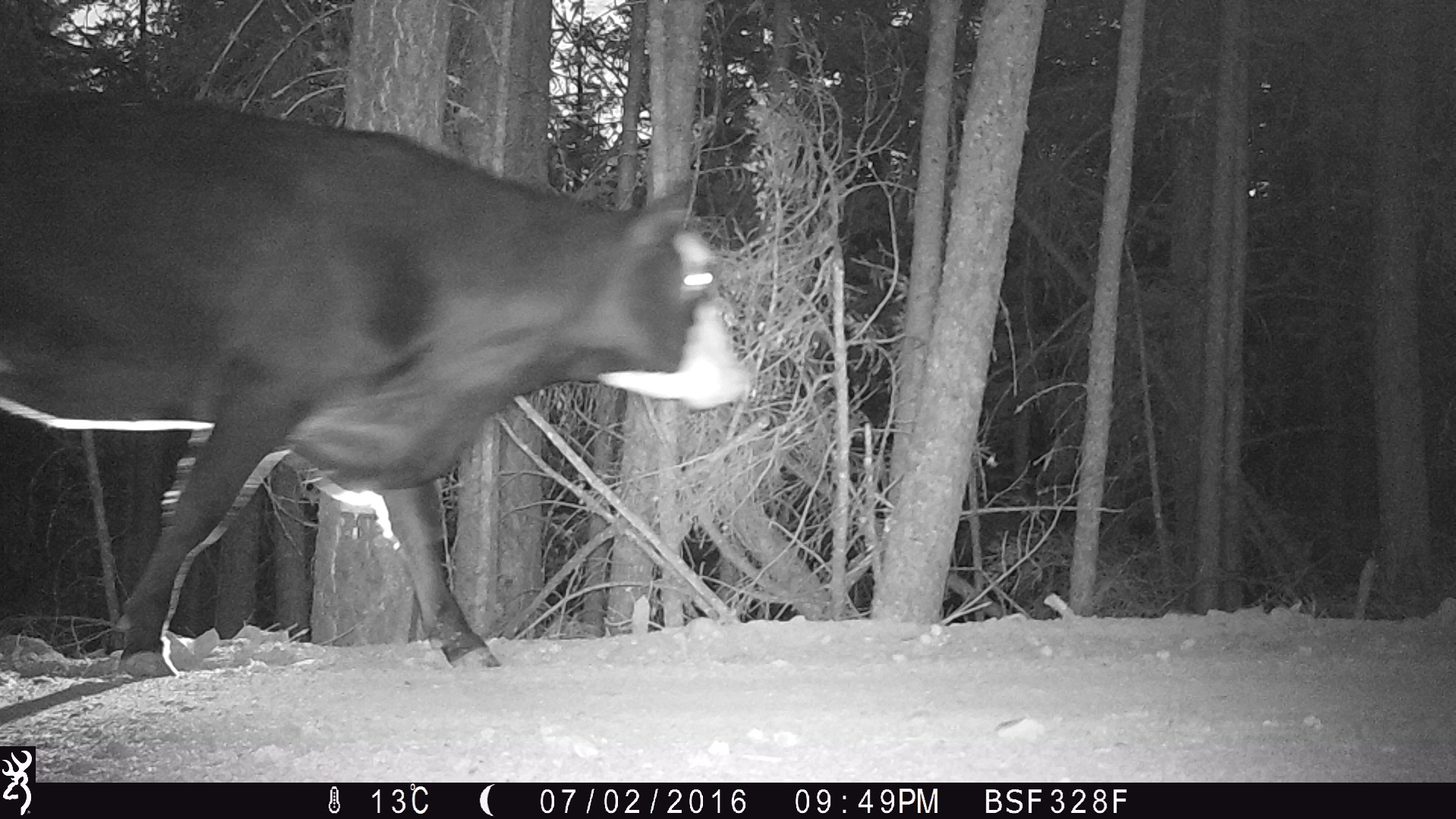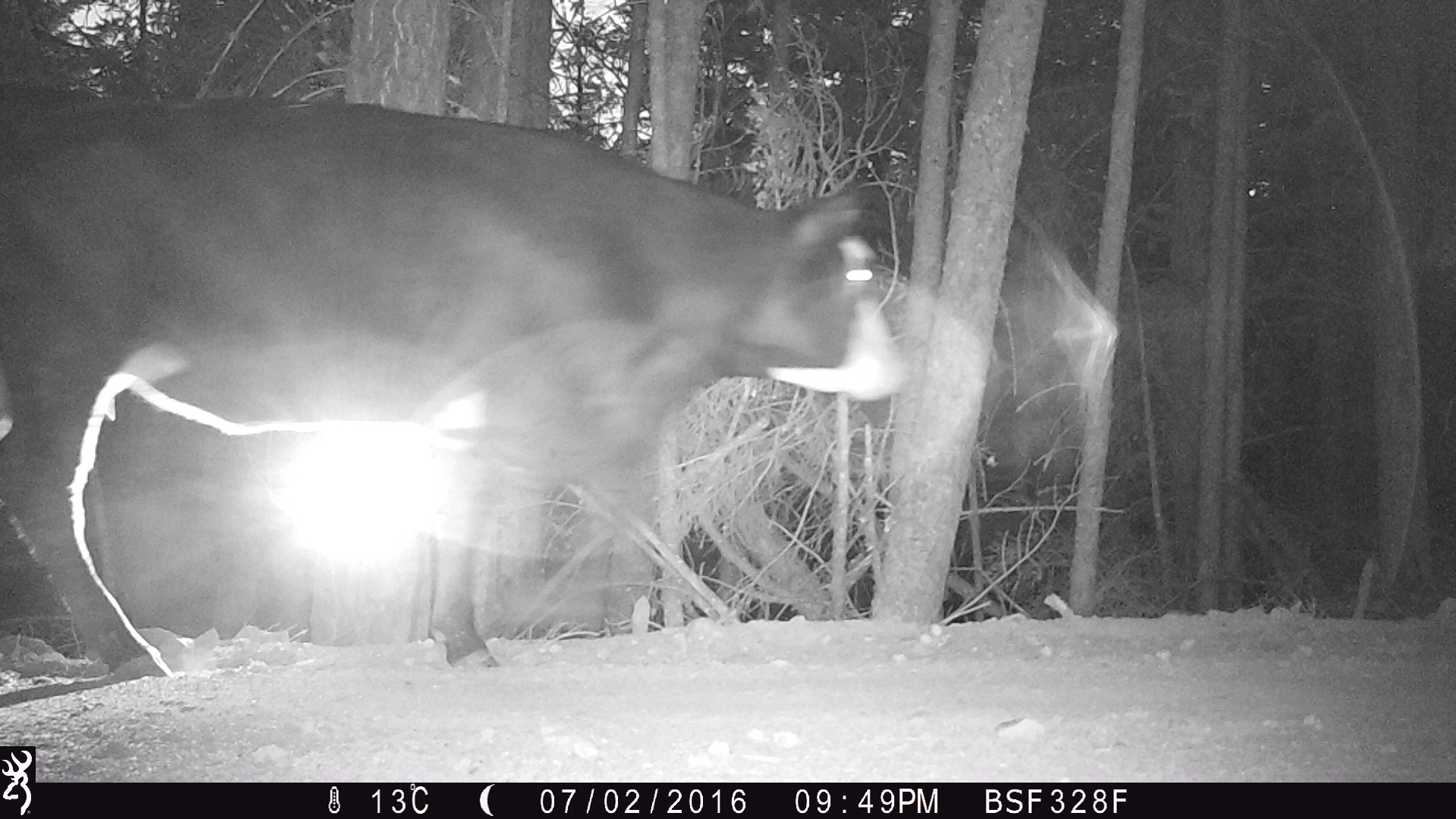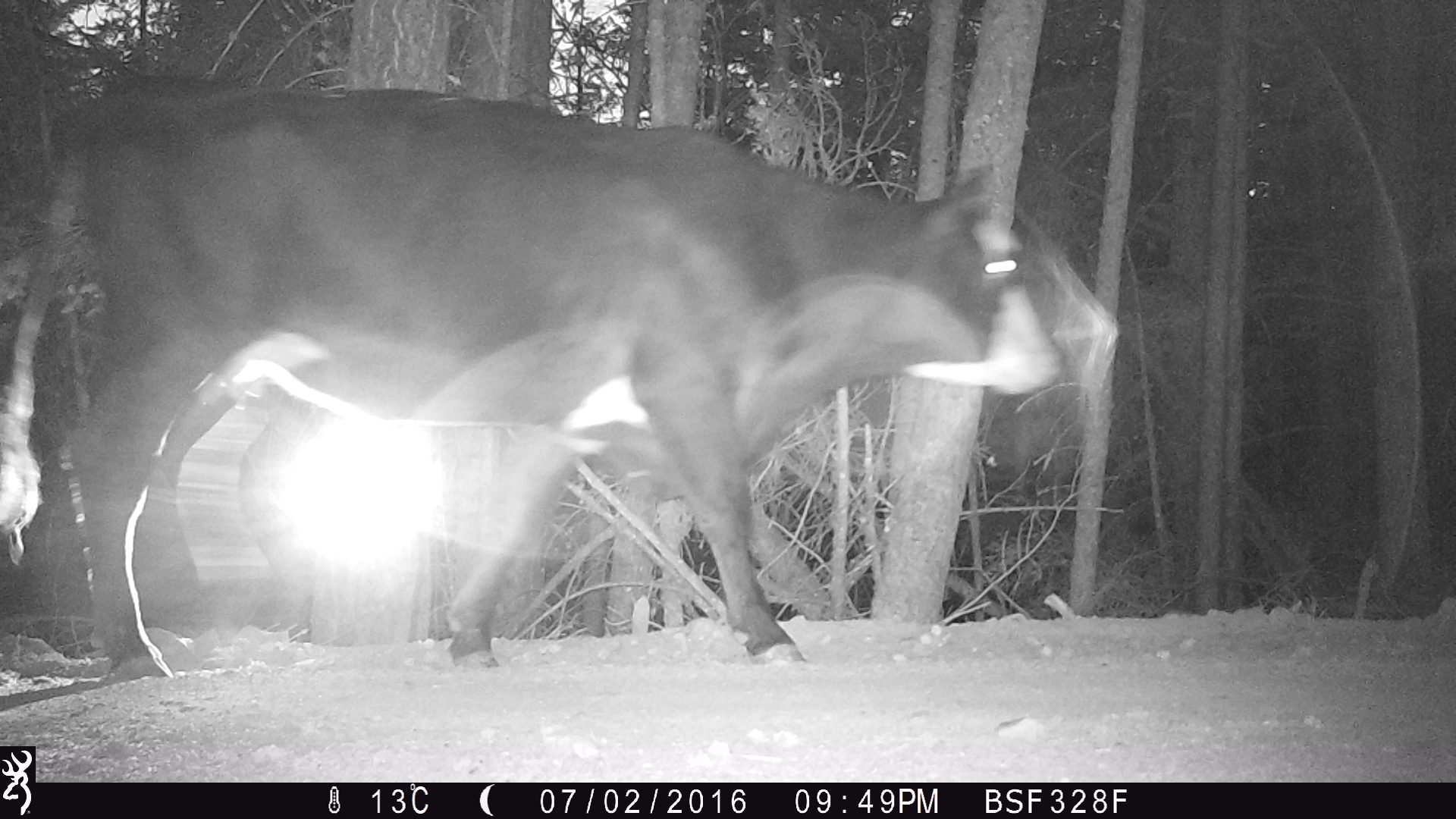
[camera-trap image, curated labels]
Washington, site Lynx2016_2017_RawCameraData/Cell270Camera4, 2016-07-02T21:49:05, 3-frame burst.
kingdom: Animalia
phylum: Chordata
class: Mammalia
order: Artiodactyla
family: Bovidae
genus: Bos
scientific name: Bos taurus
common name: domestic cattle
Domestic cattle (Bos taurus). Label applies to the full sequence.